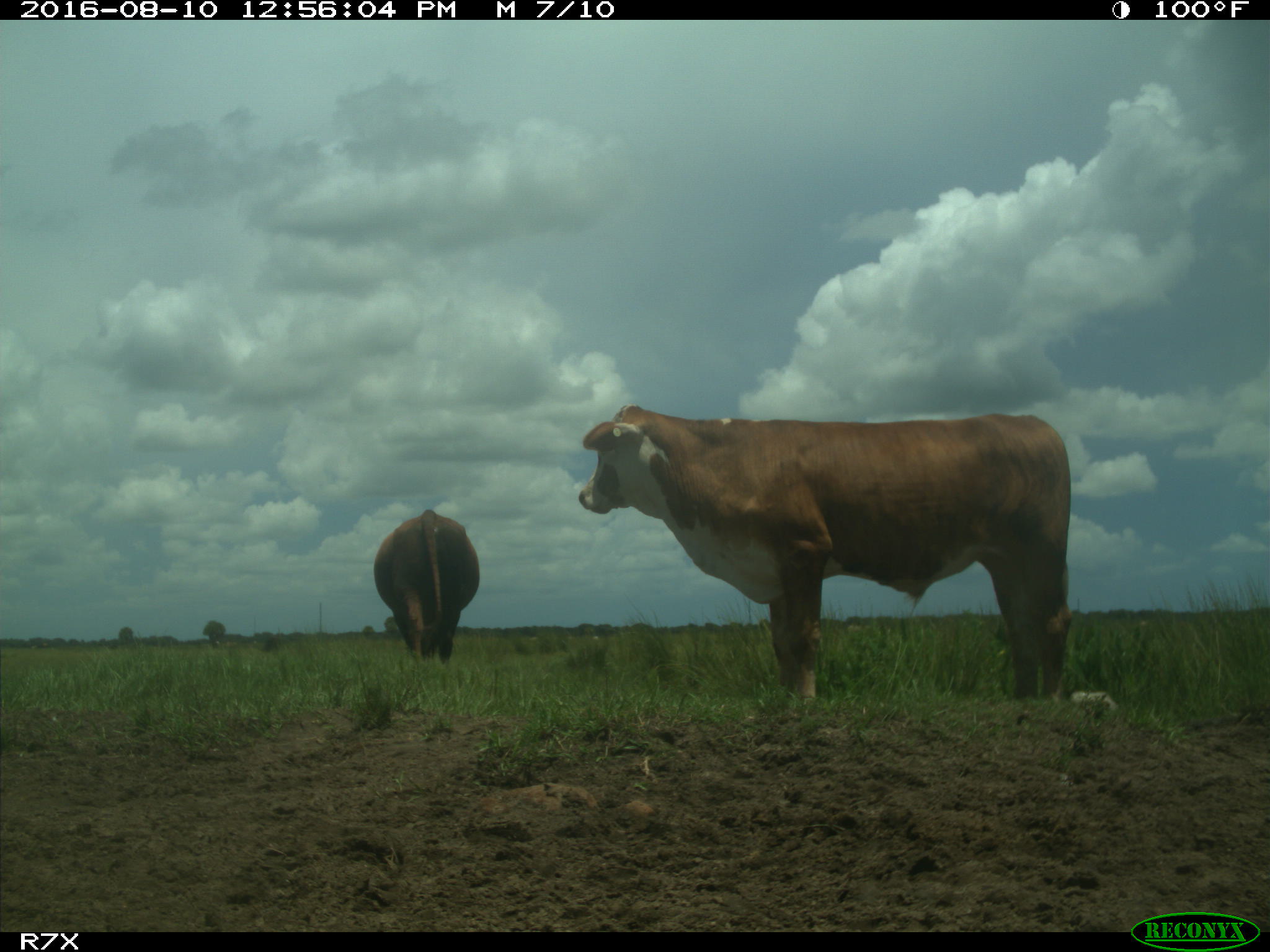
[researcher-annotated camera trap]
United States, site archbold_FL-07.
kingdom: Animalia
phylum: Chordata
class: Mammalia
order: Artiodactyla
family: Bovidae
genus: Bos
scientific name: Bos taurus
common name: domestic cow